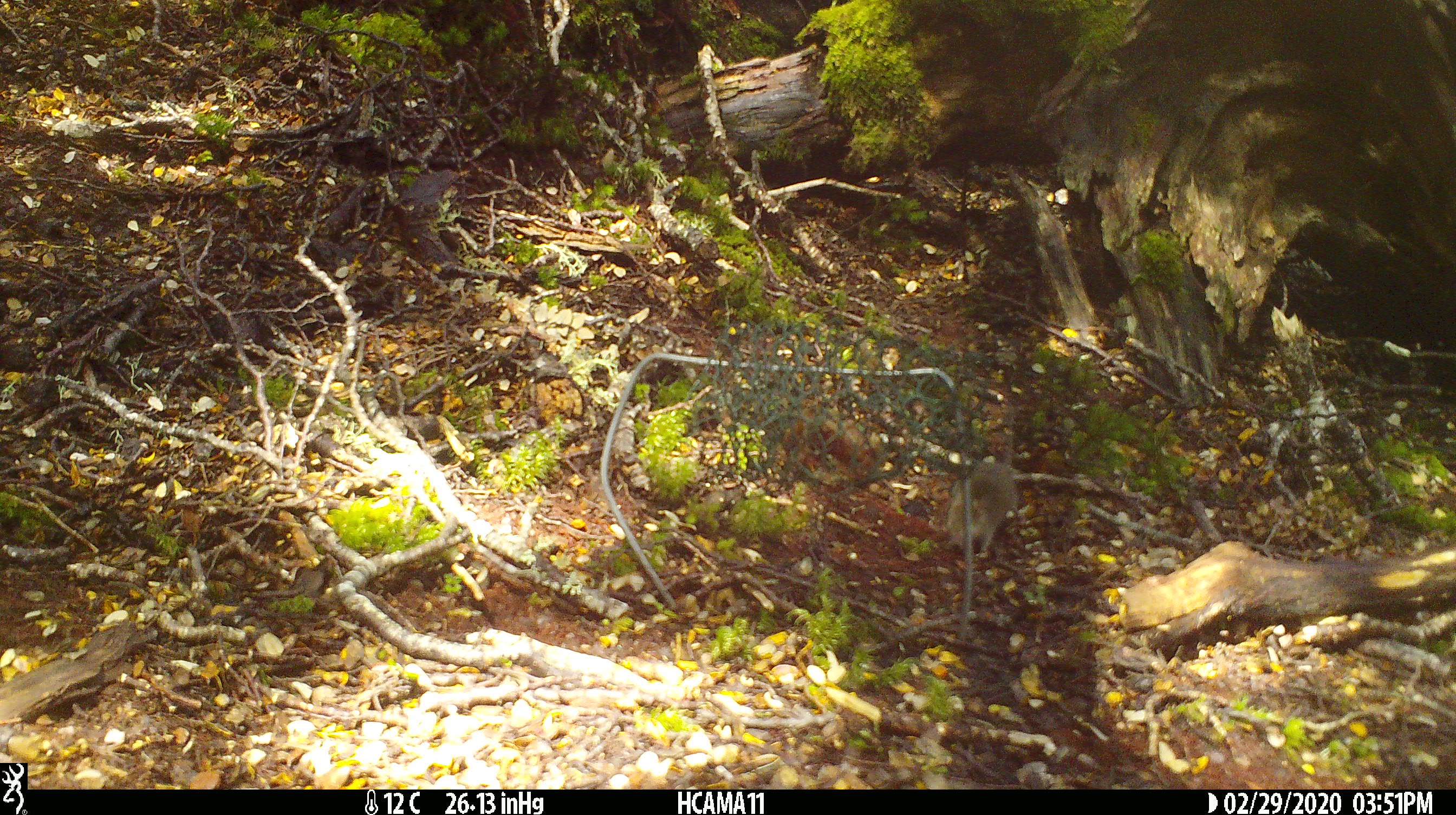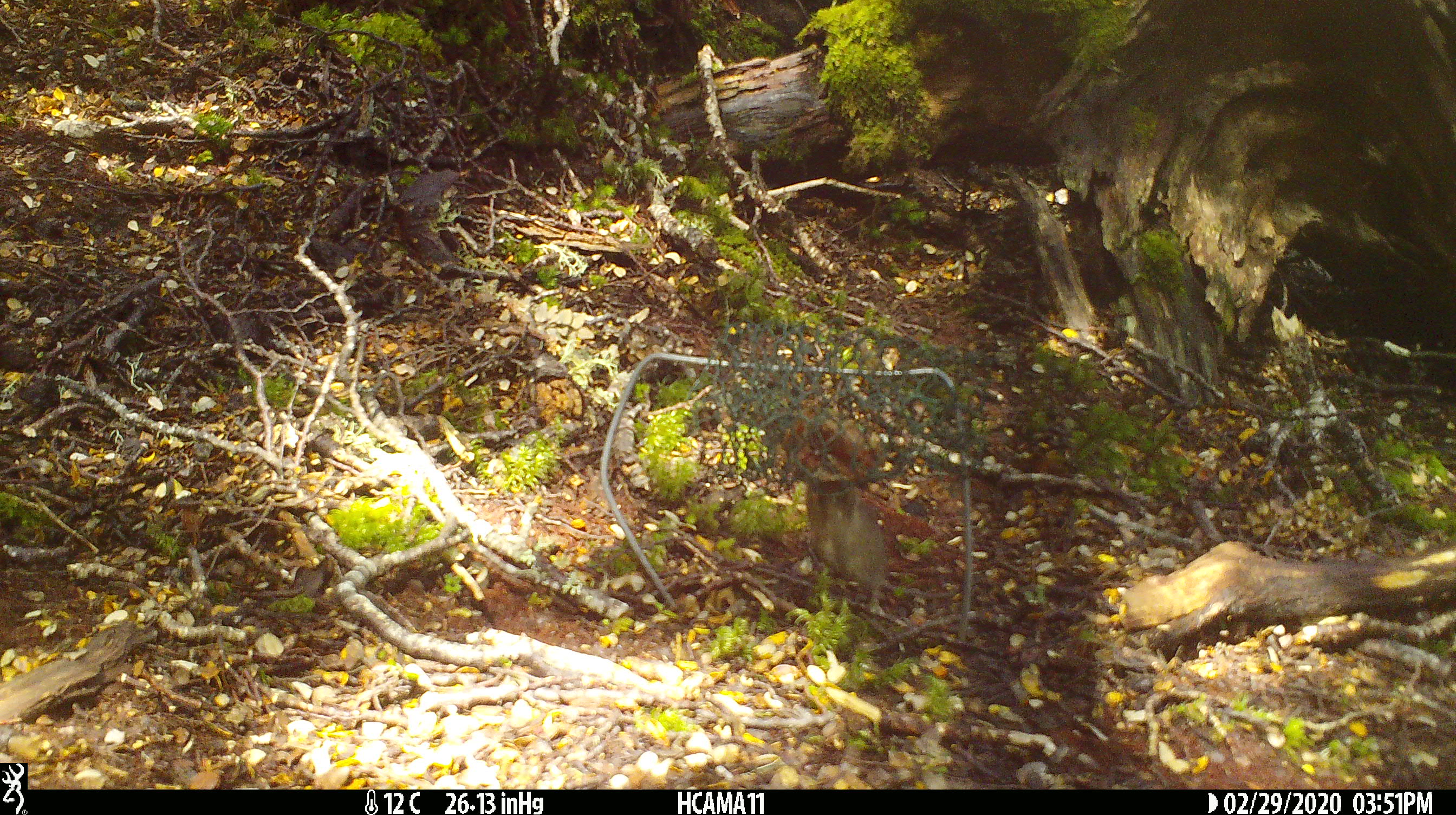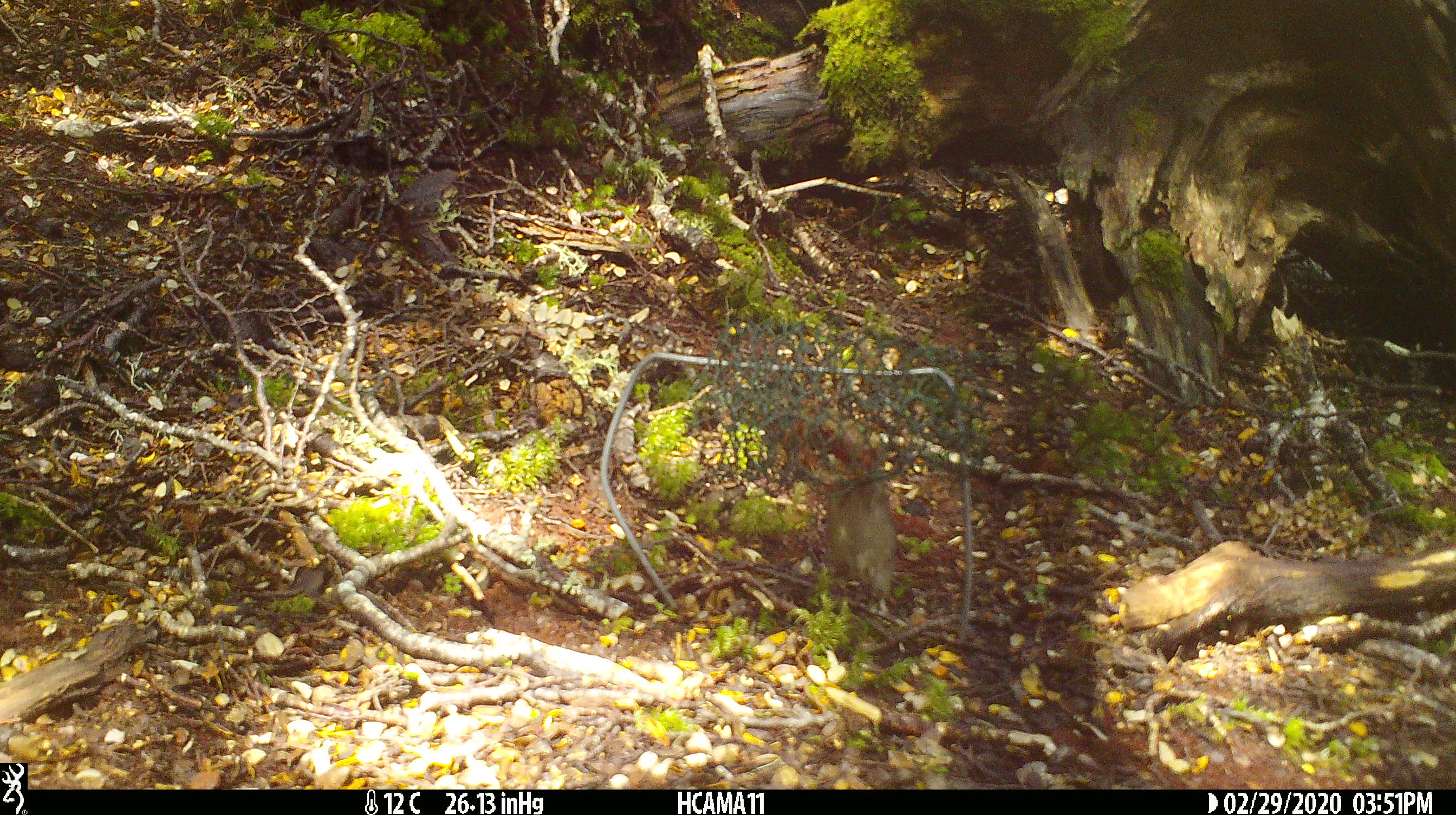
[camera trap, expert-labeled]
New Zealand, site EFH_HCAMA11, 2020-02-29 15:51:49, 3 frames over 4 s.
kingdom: Animalia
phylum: Chordata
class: Mammalia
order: Rodentia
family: Muridae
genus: Mus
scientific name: Mus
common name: mouse